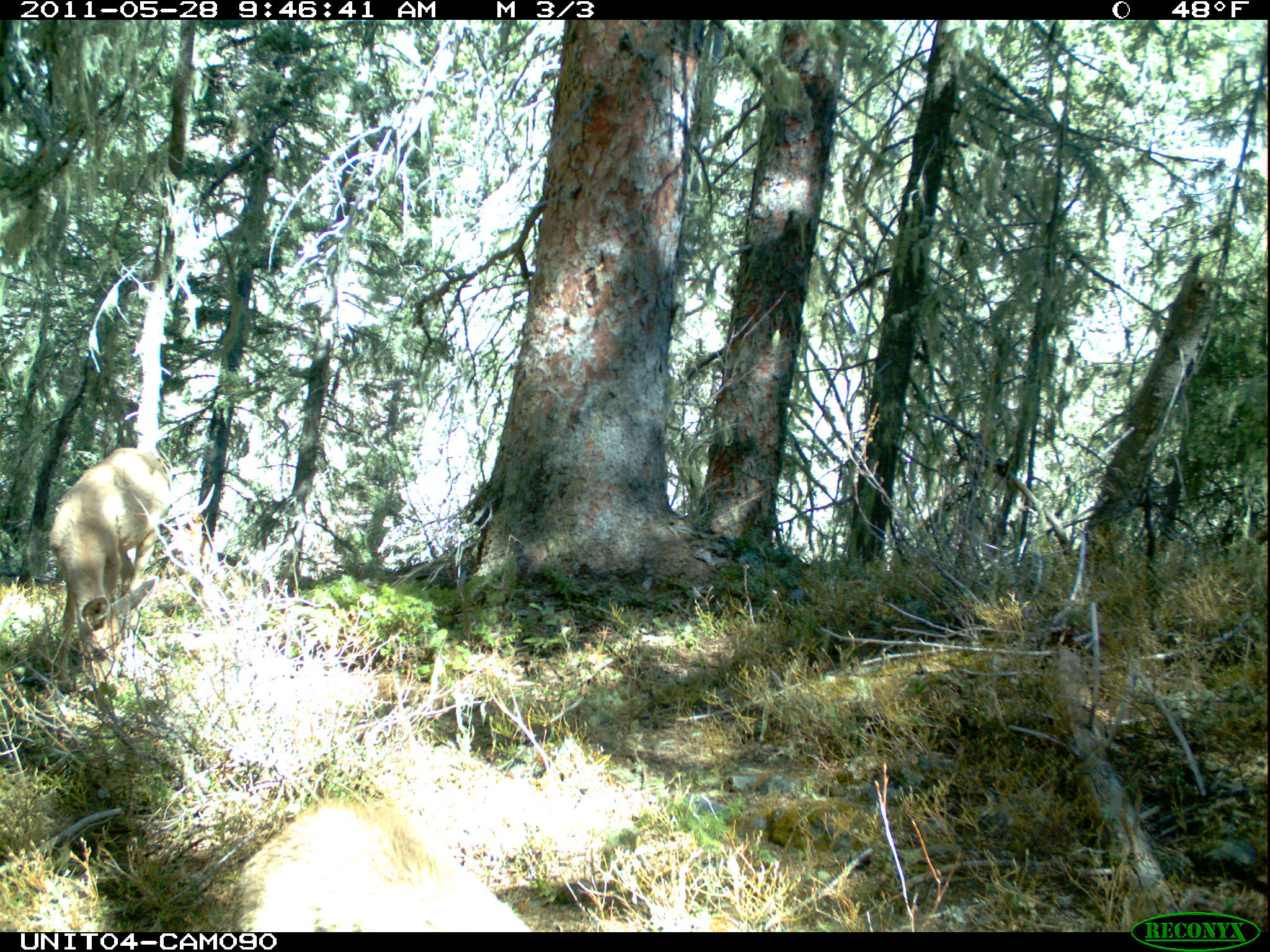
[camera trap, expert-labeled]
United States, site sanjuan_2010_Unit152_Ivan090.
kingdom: Animalia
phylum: Chordata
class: Mammalia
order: Artiodactyla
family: Cervidae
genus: Odocoileus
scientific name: Odocoileus hemionus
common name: mule deer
Odocoileus hemionus (mule deer).